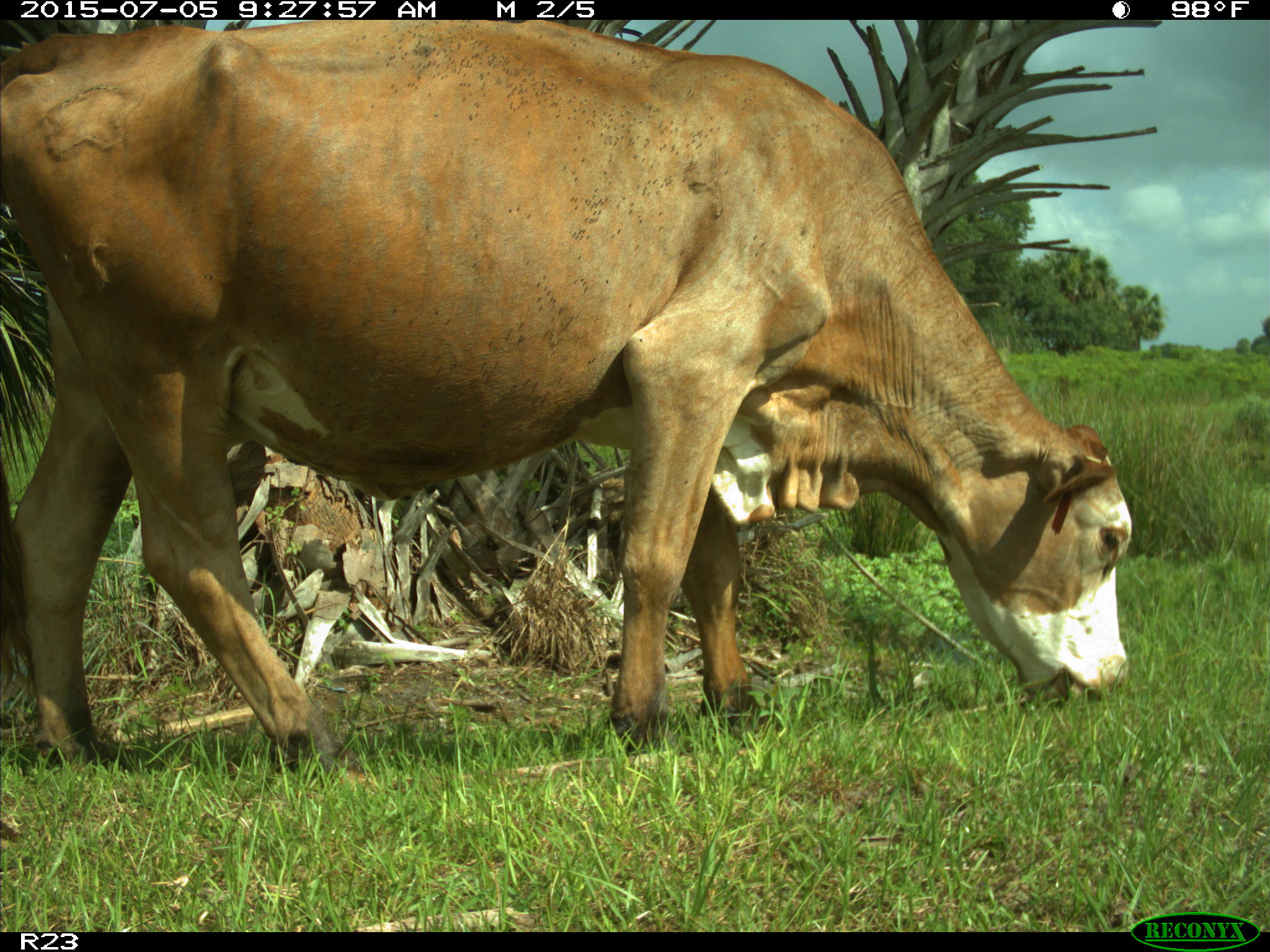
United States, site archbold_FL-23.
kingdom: Animalia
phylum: Chordata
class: Mammalia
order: Artiodactyla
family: Bovidae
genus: Bos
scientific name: Bos taurus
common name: domestic cow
Bos taurus (domestic cow).